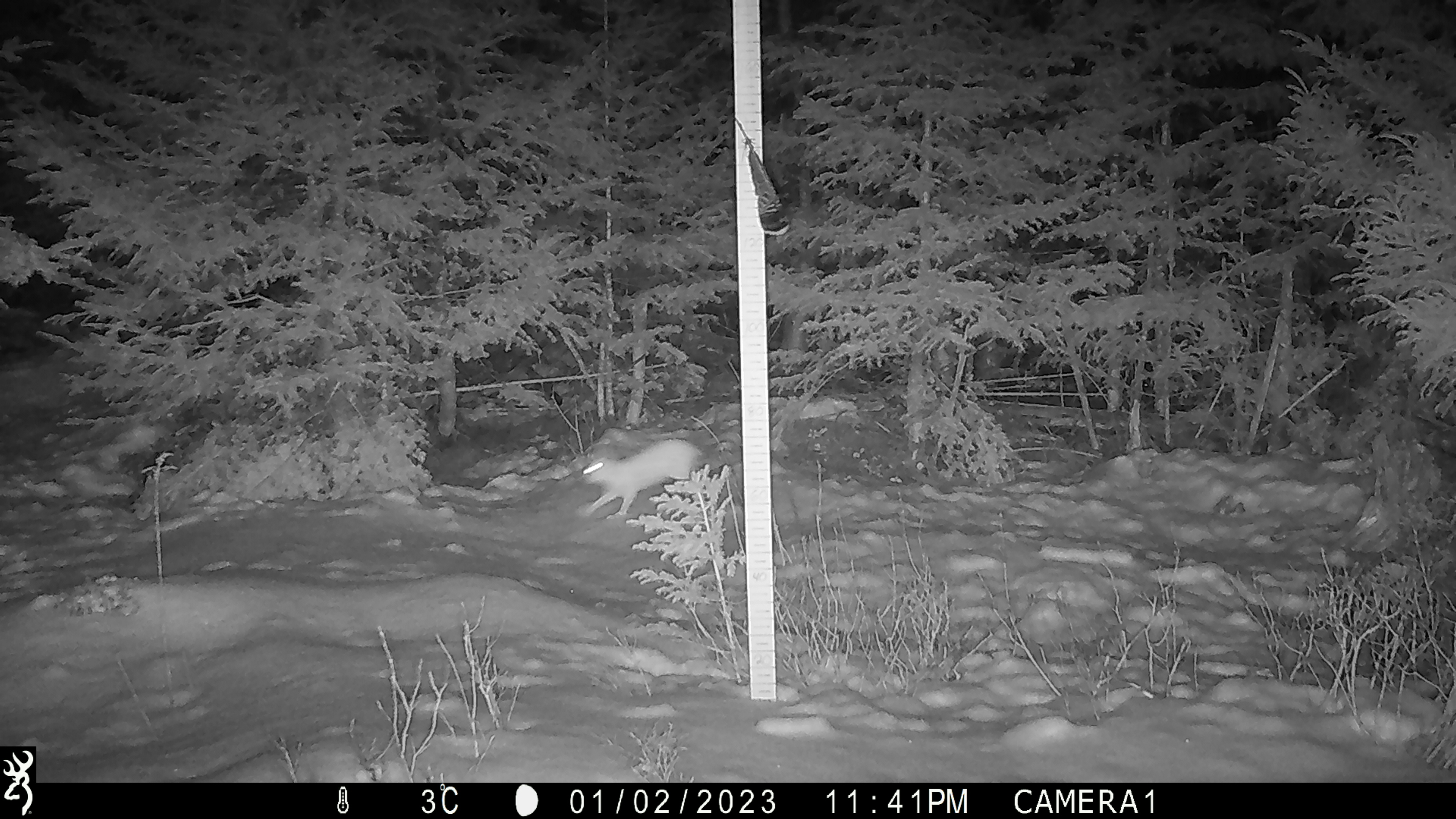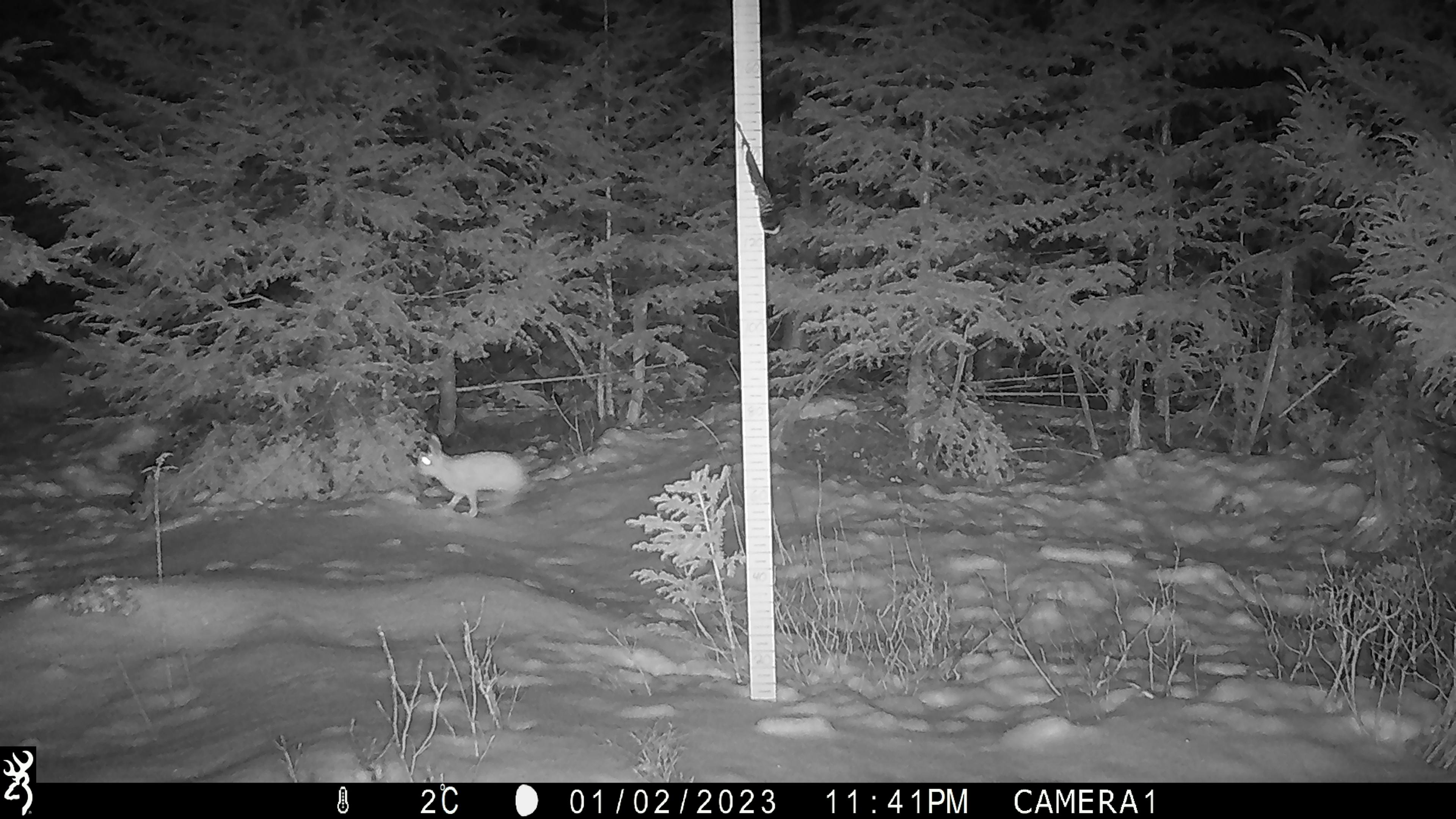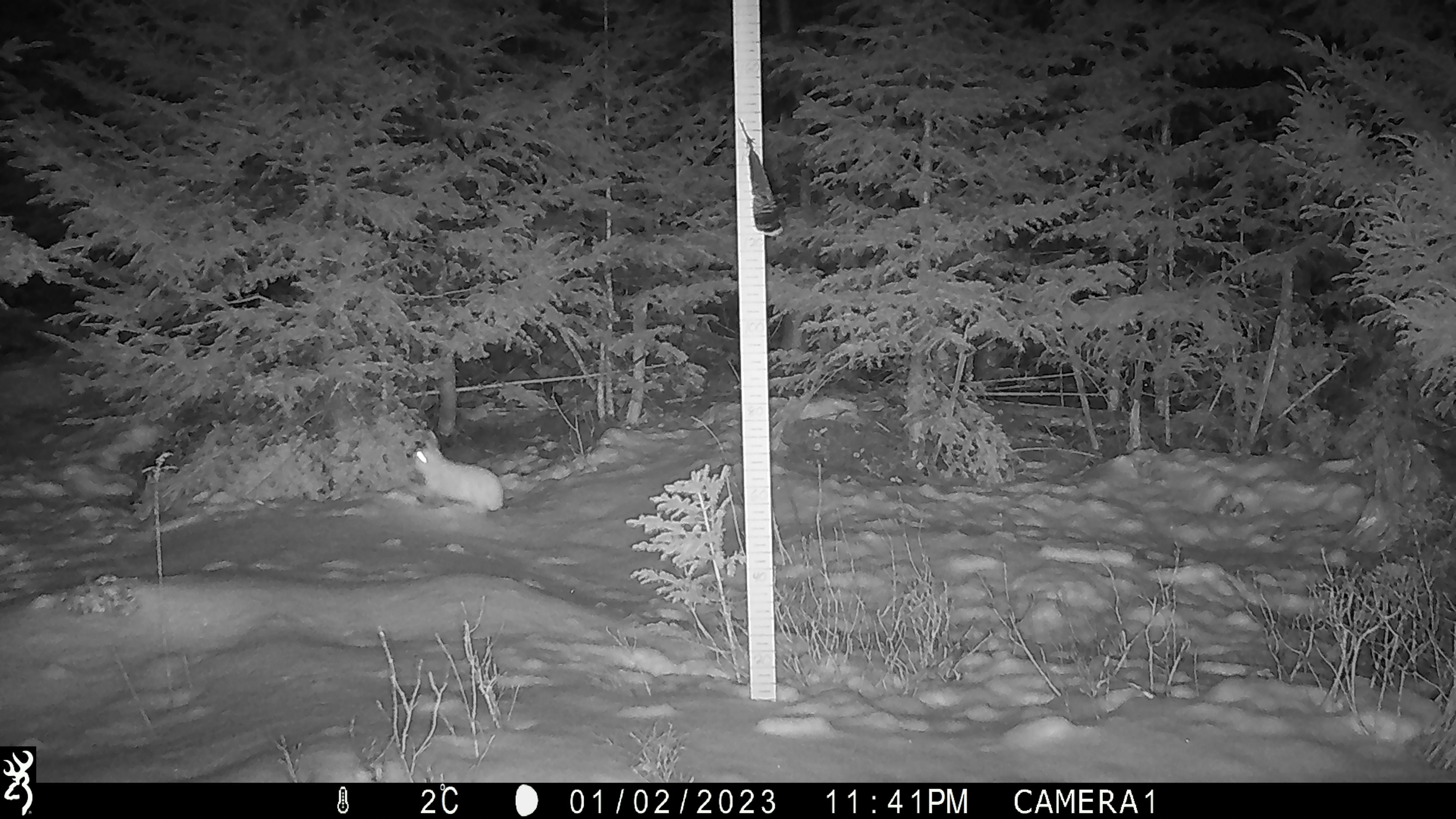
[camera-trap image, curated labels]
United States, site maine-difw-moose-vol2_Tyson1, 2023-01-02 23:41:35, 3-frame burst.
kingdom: Animalia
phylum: Chordata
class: Mammalia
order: Lagomorpha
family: Leporidae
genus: Lepus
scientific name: Lepus americanus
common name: snowshoe hare